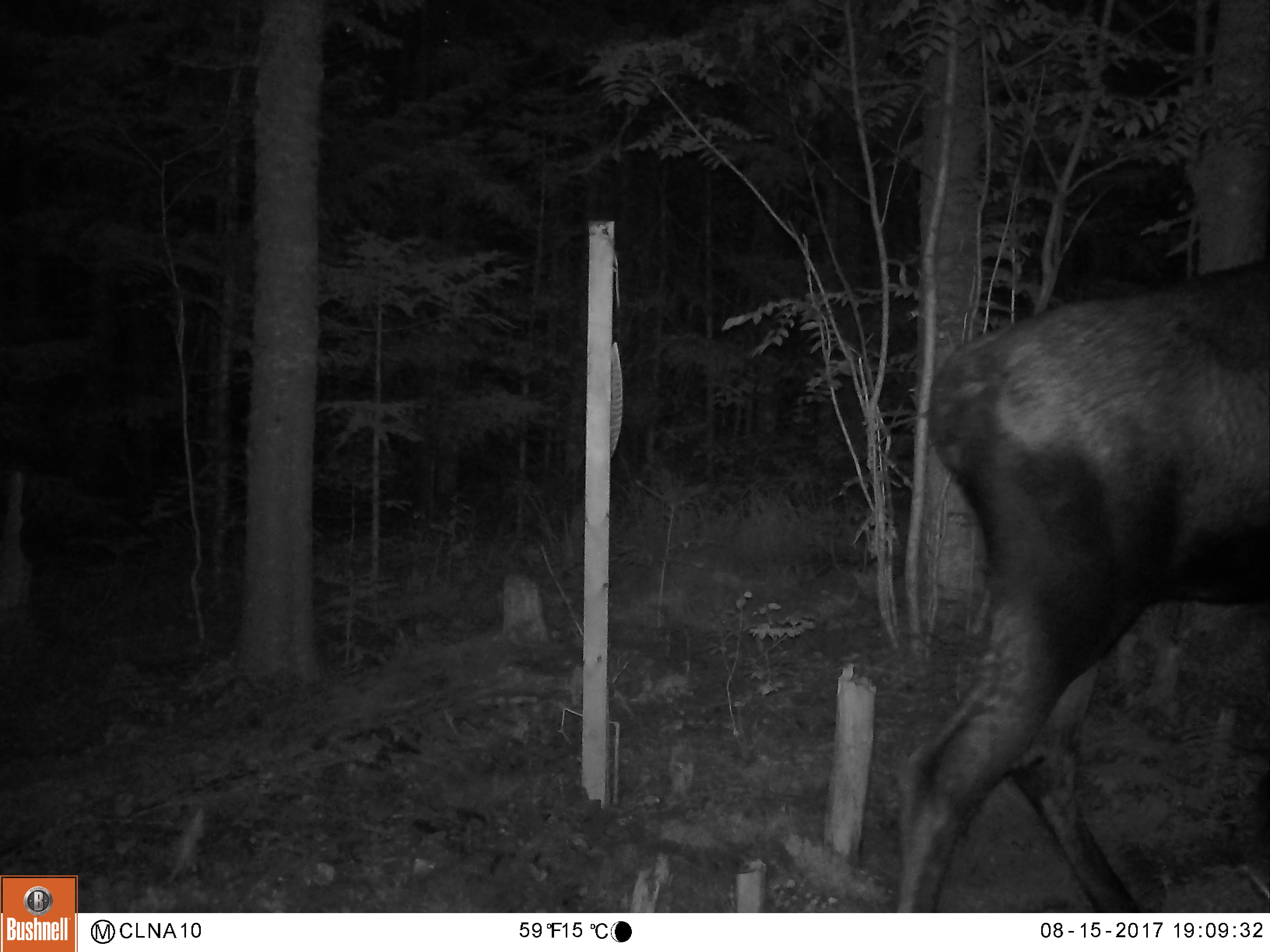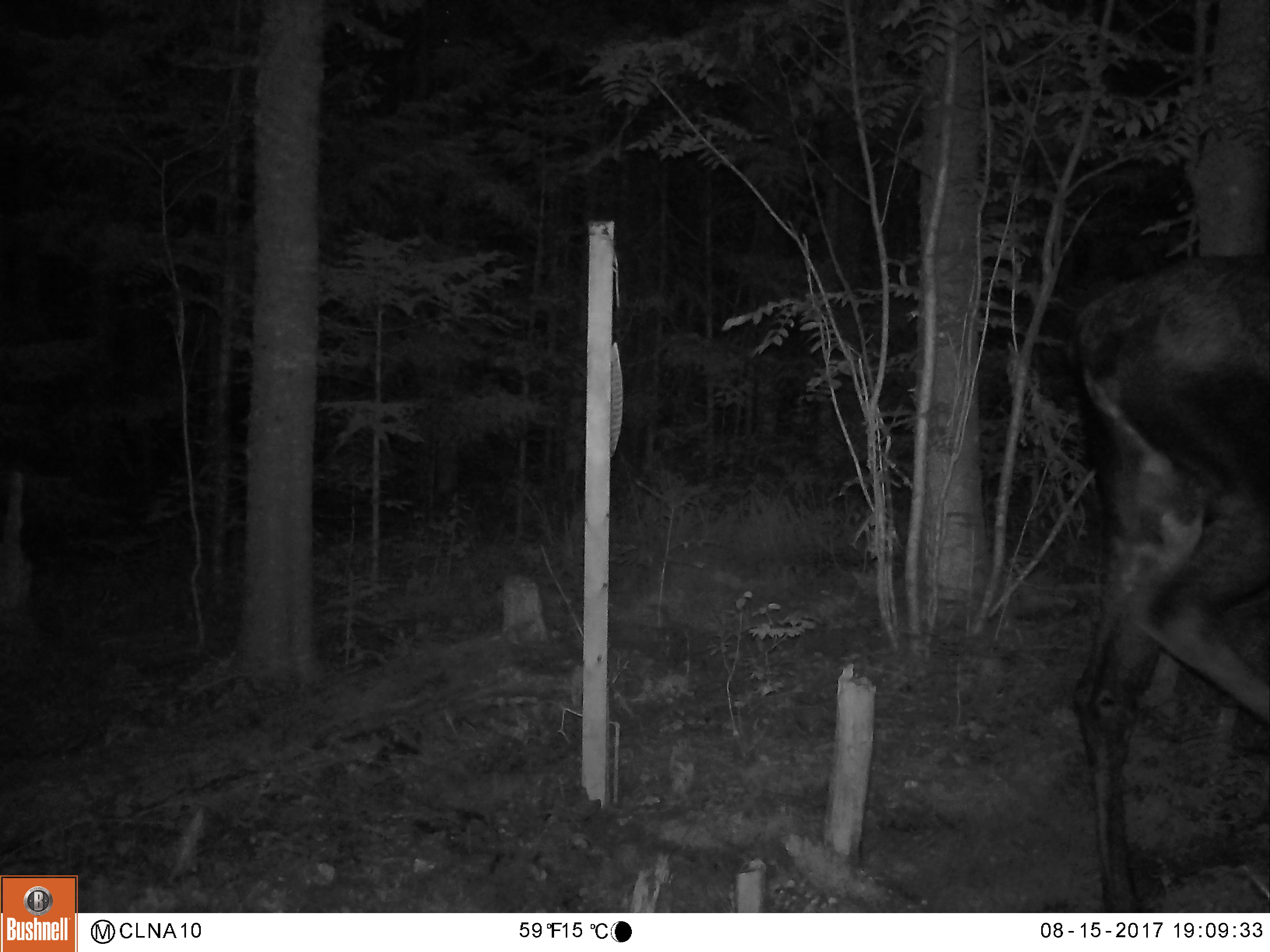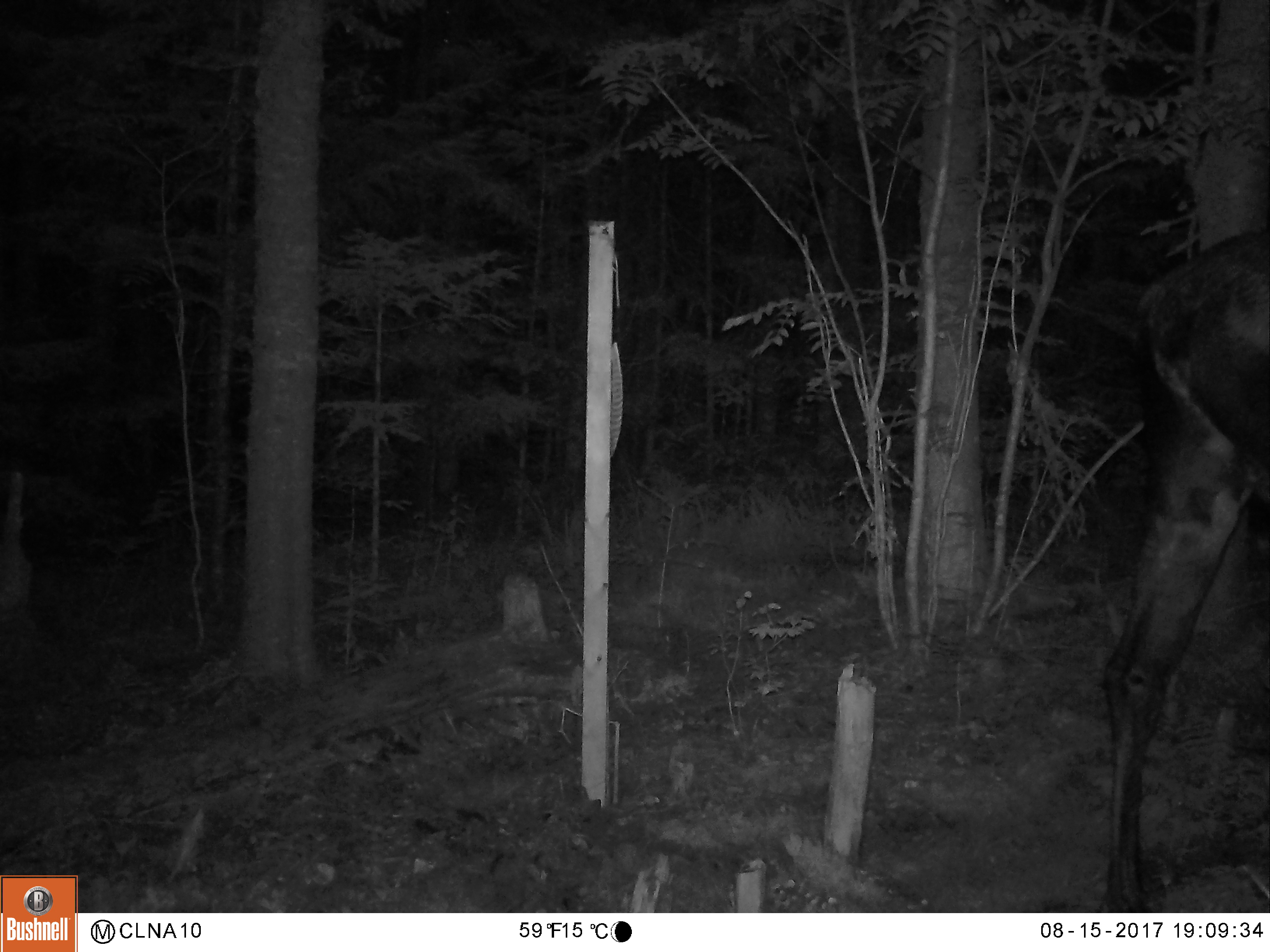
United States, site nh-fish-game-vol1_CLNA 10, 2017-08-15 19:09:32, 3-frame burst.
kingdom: Animalia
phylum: Chordata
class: Mammalia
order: Artiodactyla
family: Cervidae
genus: Alces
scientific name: Alces alces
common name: moose